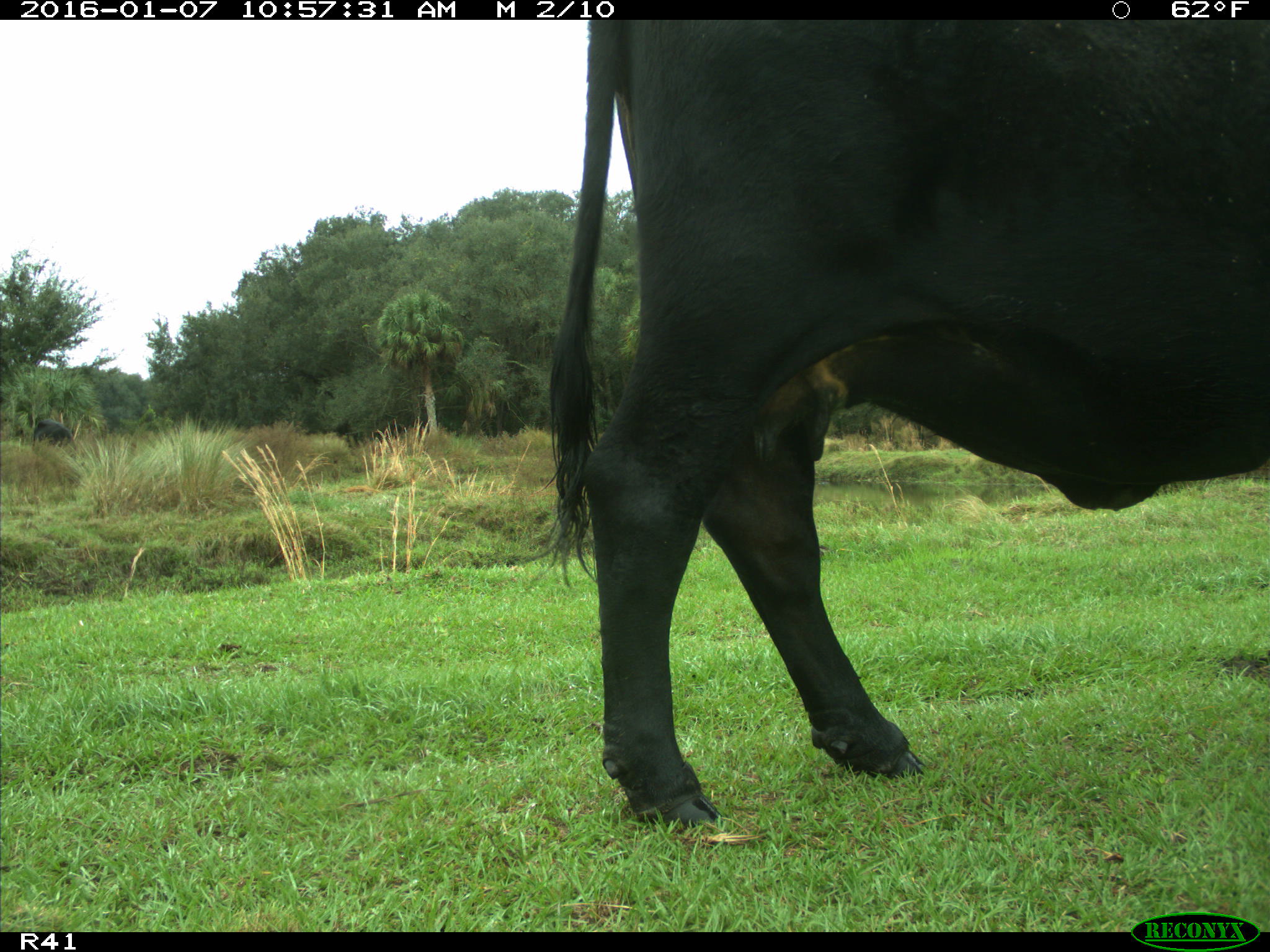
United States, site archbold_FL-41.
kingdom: Animalia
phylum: Chordata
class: Mammalia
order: Artiodactyla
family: Bovidae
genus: Bos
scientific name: Bos taurus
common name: domestic cow